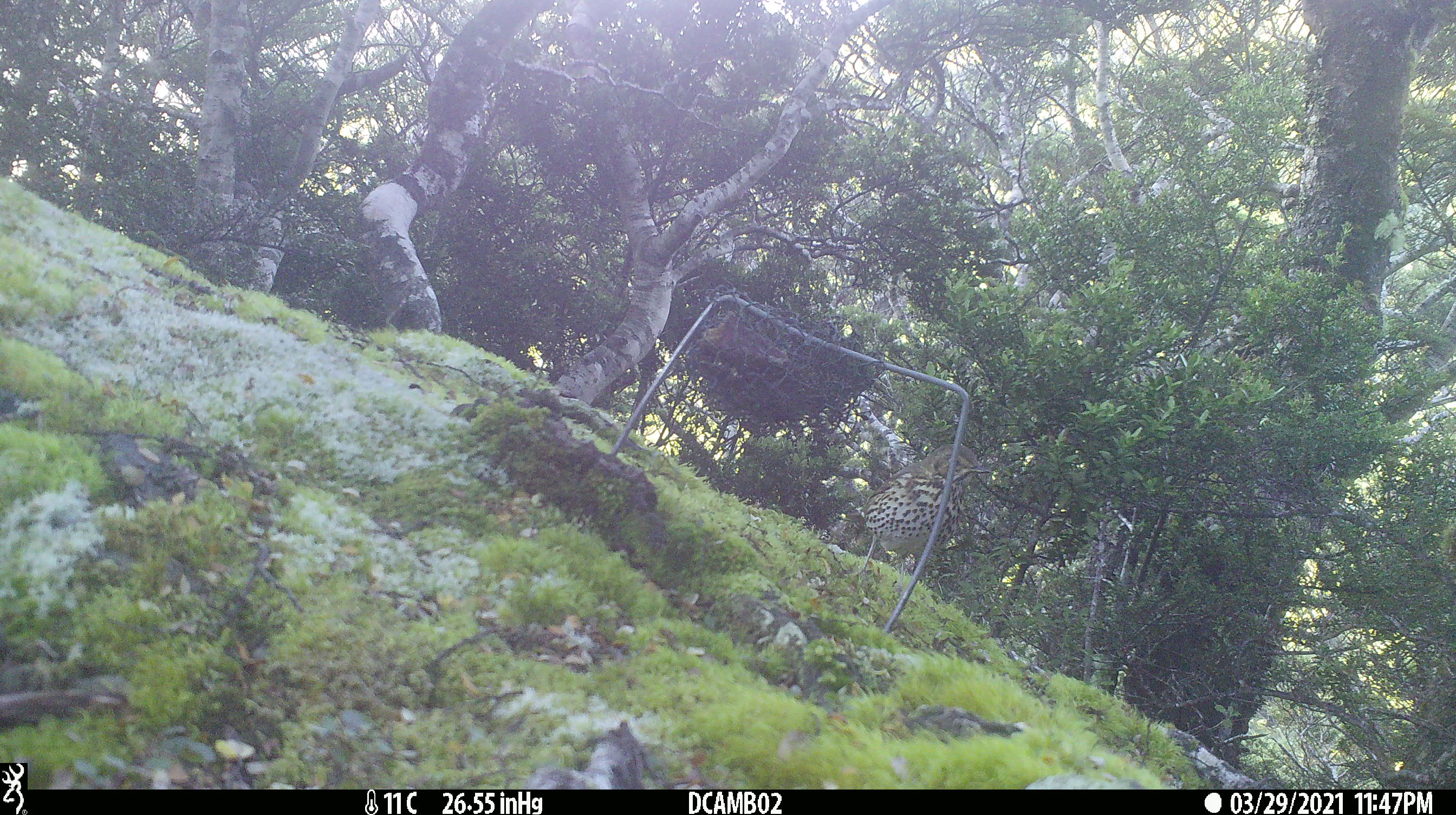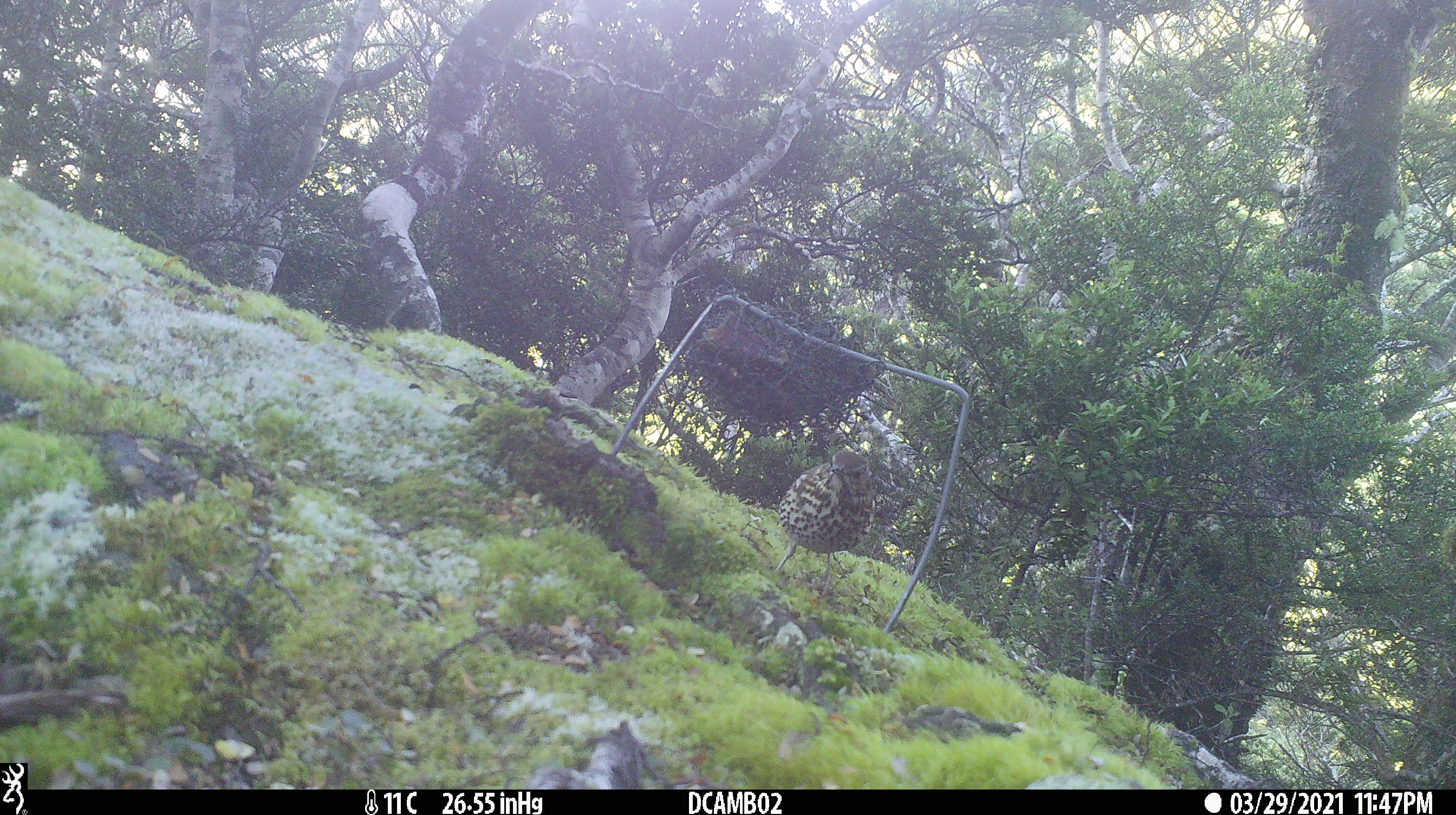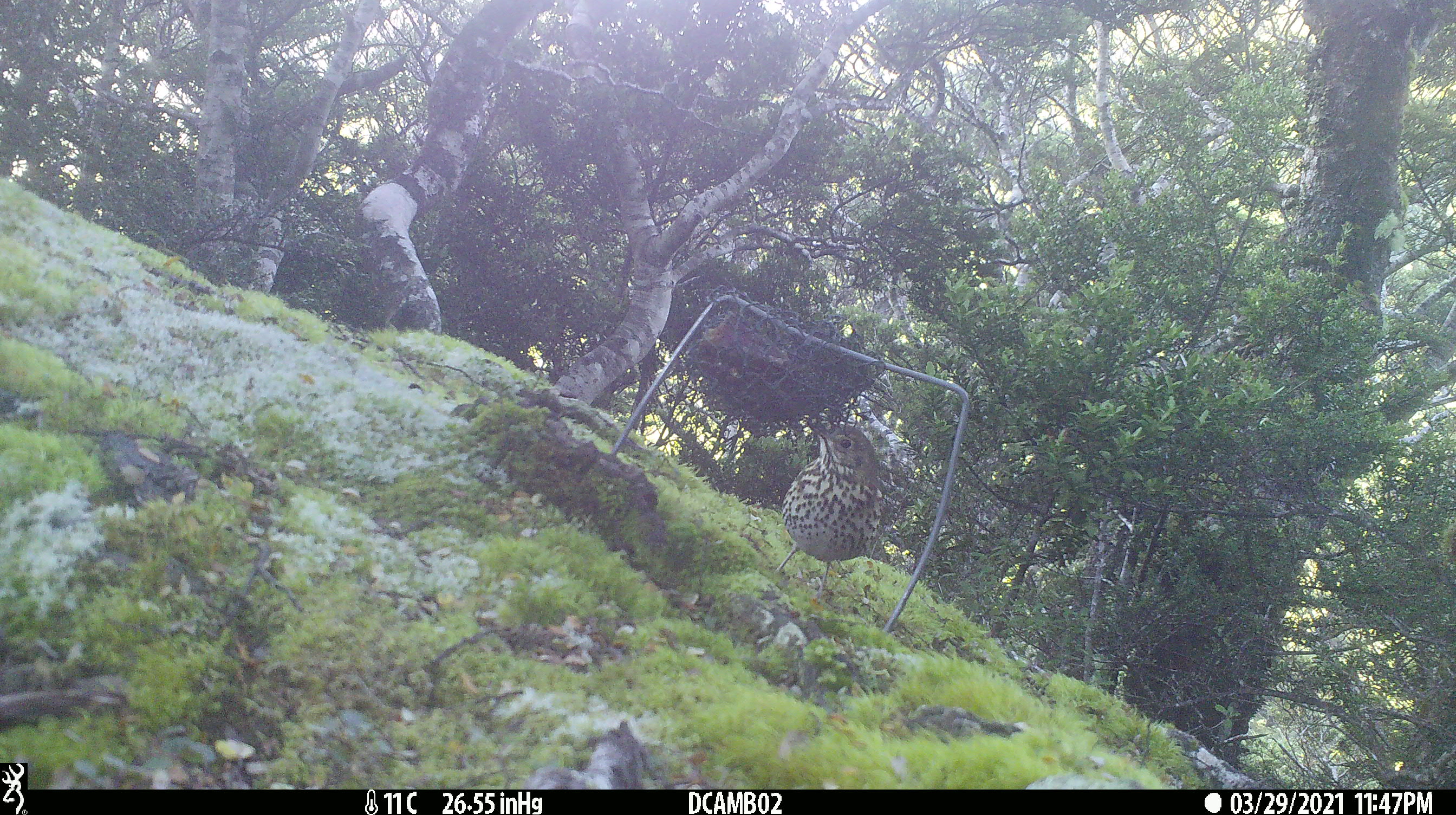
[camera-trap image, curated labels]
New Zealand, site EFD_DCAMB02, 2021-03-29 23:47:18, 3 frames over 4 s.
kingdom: Animalia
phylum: Chordata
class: Aves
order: Passeriformes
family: Turdidae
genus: Turdus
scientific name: Turdus philomelos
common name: song thrush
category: thrush